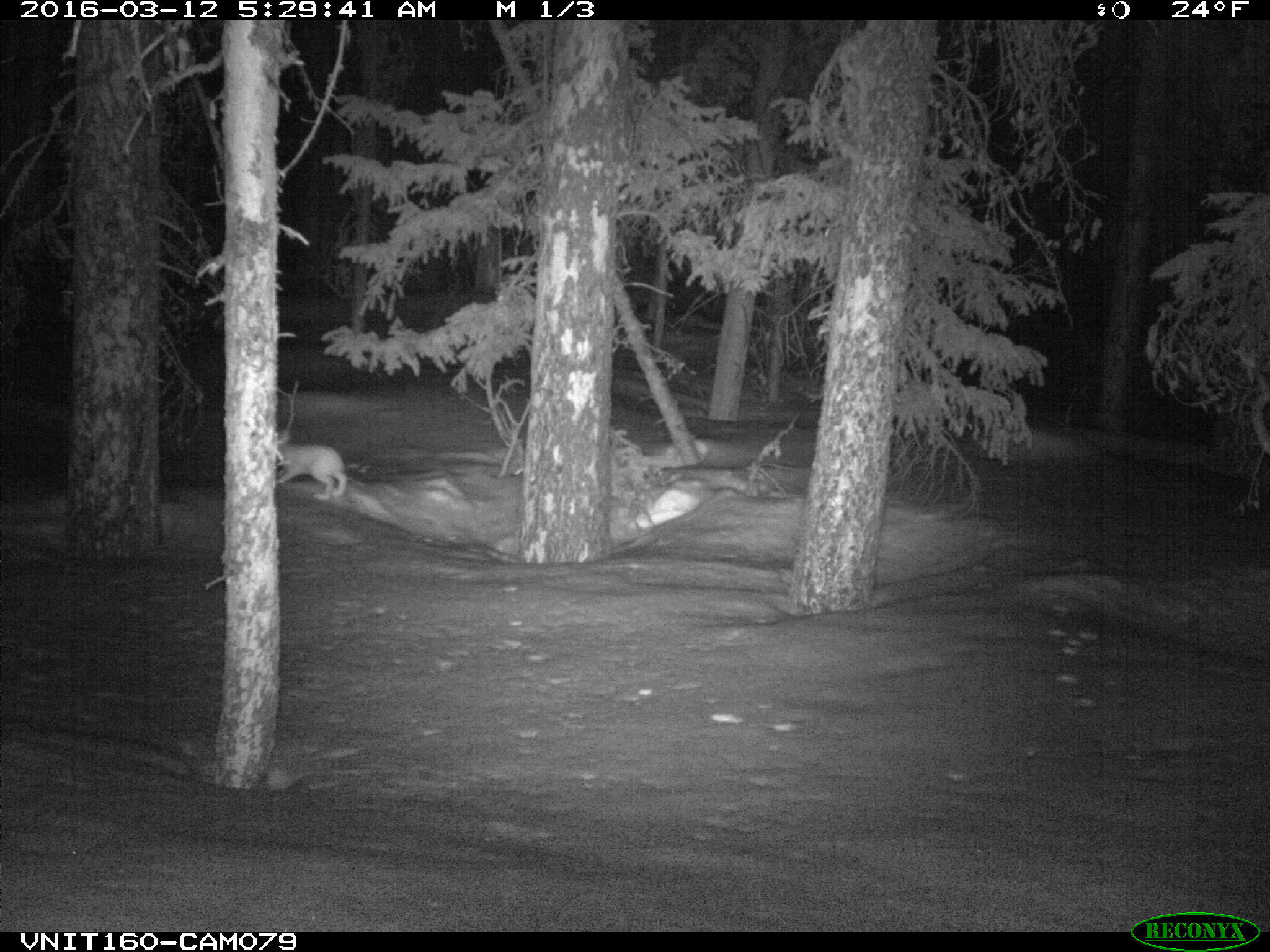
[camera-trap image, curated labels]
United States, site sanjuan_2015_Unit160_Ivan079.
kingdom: Animalia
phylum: Chordata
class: Mammalia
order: Lagomorpha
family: Leporidae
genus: Lepus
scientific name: Lepus americanus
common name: snowshoe hare